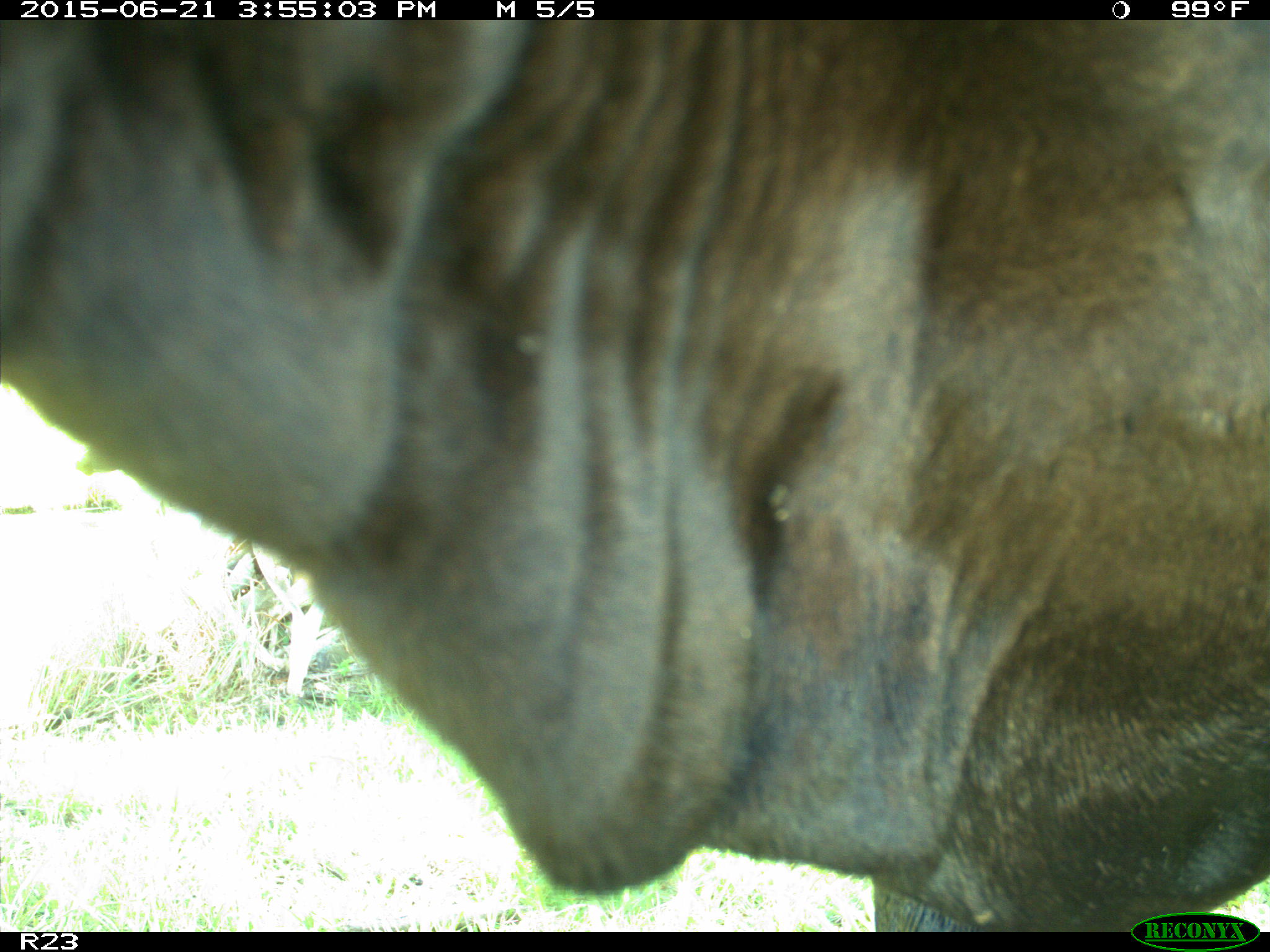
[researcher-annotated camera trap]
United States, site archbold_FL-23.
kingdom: Animalia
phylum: Chordata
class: Mammalia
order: Artiodactyla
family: Bovidae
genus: Bos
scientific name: Bos taurus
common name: domestic cow